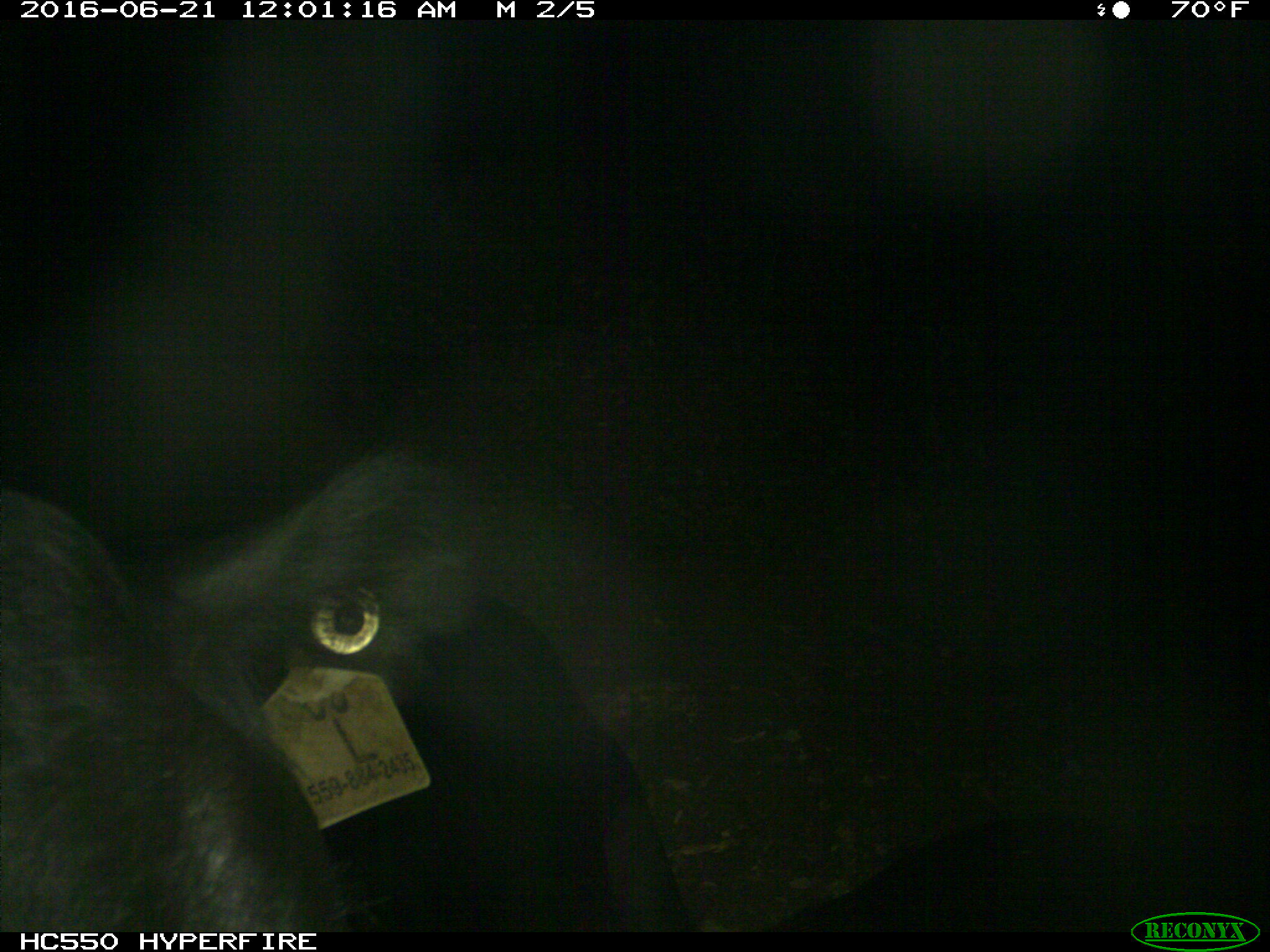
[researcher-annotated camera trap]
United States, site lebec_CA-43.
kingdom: Animalia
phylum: Chordata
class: Mammalia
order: Artiodactyla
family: Bovidae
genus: Bos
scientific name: Bos taurus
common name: domestic cow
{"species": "Bos taurus (domestic cow)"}